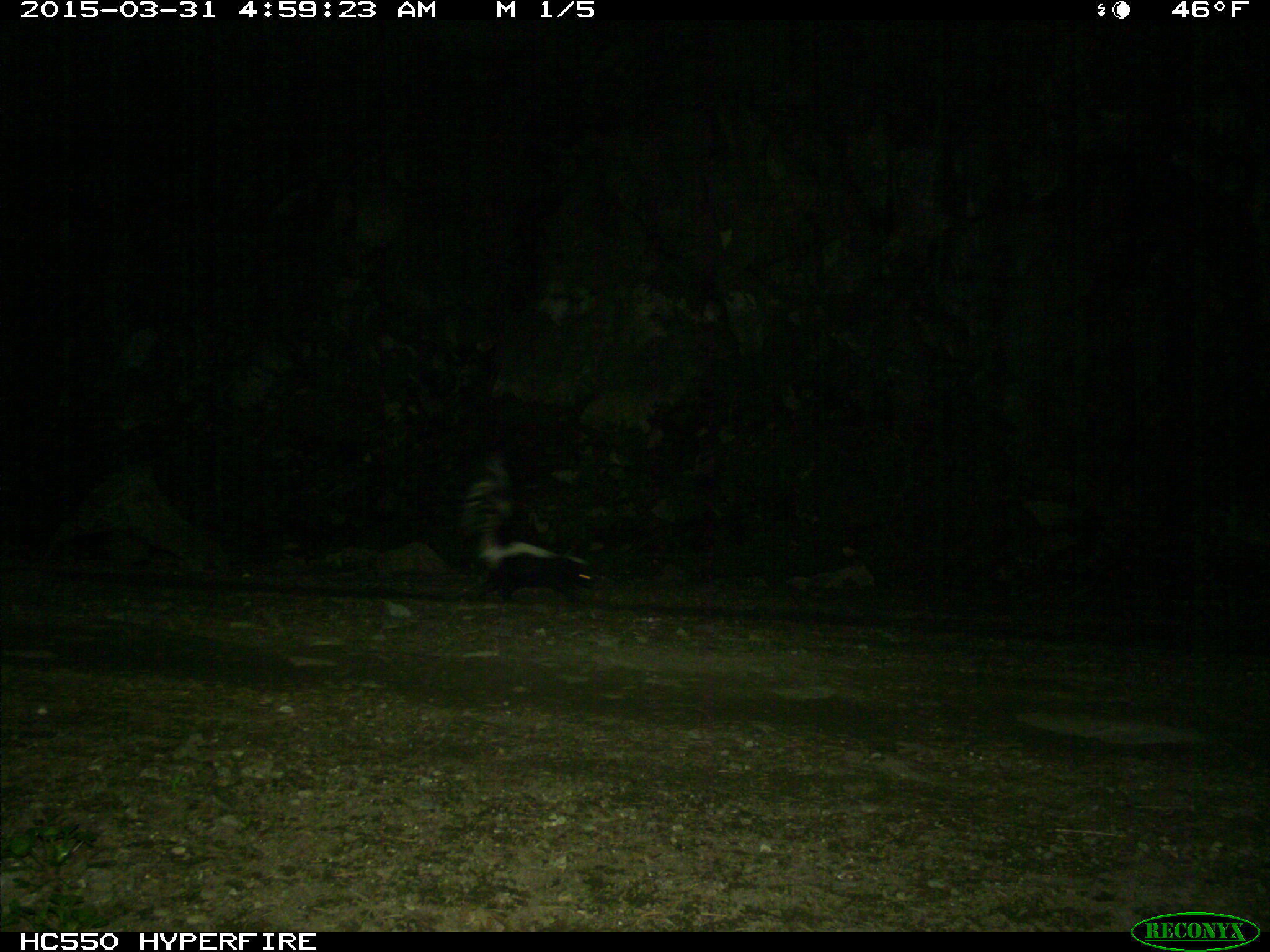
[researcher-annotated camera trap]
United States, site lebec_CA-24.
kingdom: Animalia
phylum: Chordata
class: Mammalia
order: Carnivora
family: Mephitidae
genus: Mephitis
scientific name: Mephitis mephitis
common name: striped skunk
Mephitis mephitis (striped skunk).